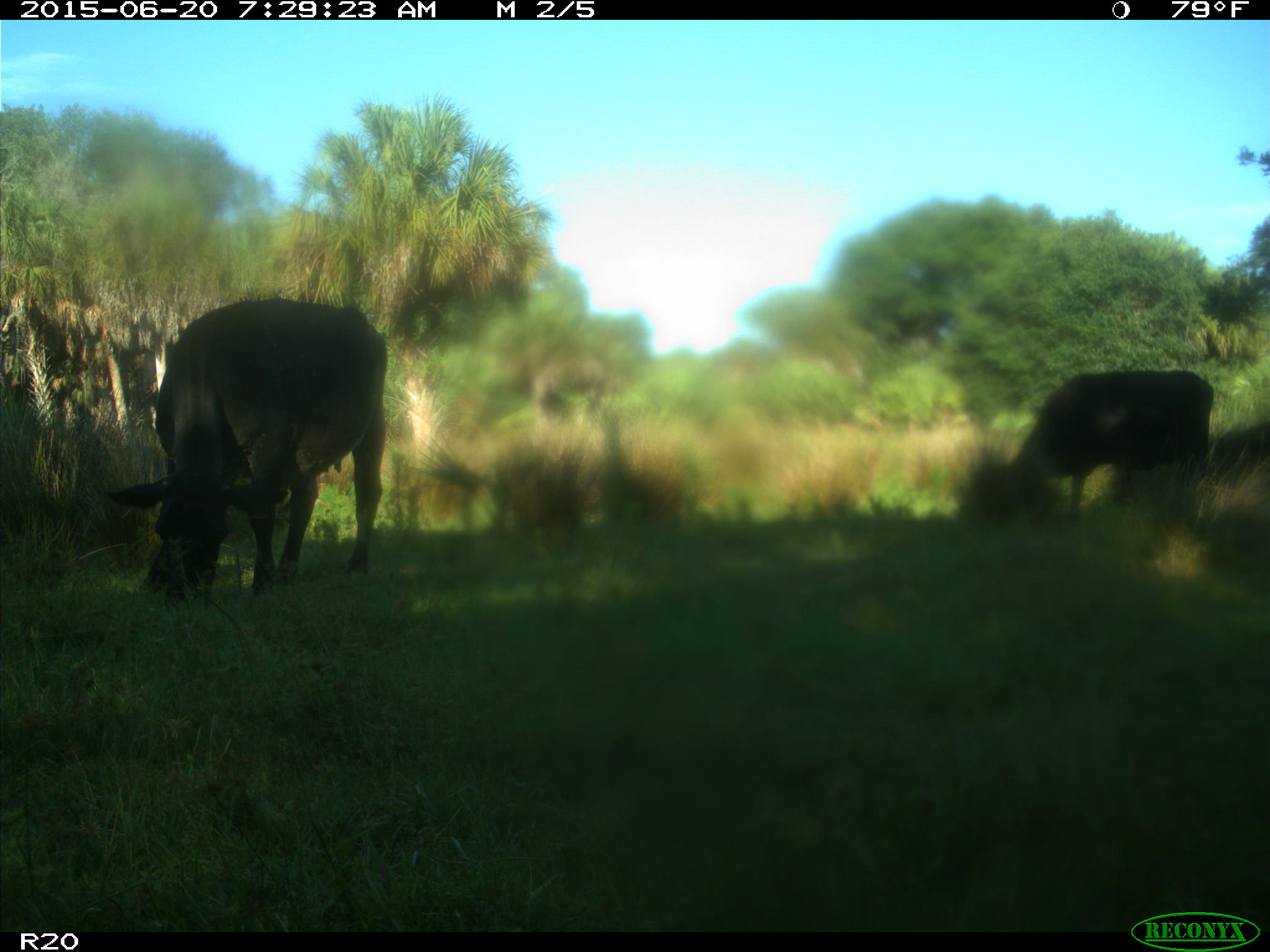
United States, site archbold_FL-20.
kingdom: Animalia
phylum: Chordata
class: Mammalia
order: Artiodactyla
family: Bovidae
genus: Bos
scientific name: Bos taurus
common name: domestic cow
Bos taurus (domestic cow).